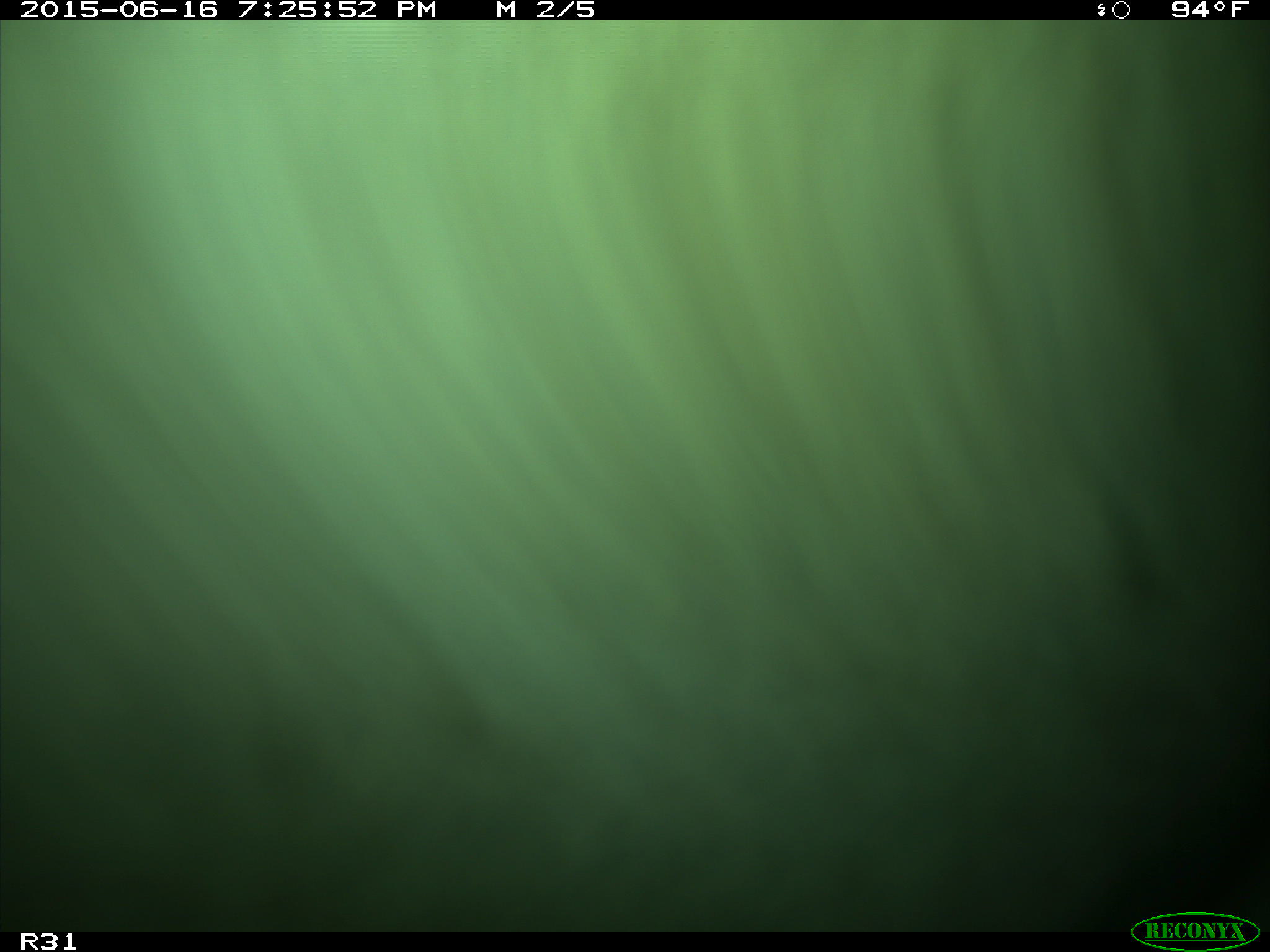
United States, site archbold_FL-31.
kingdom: Animalia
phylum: Chordata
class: Mammalia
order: Artiodactyla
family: Bovidae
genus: Bos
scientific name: Bos taurus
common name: domestic cow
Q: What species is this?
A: Bos taurus (domestic cow).